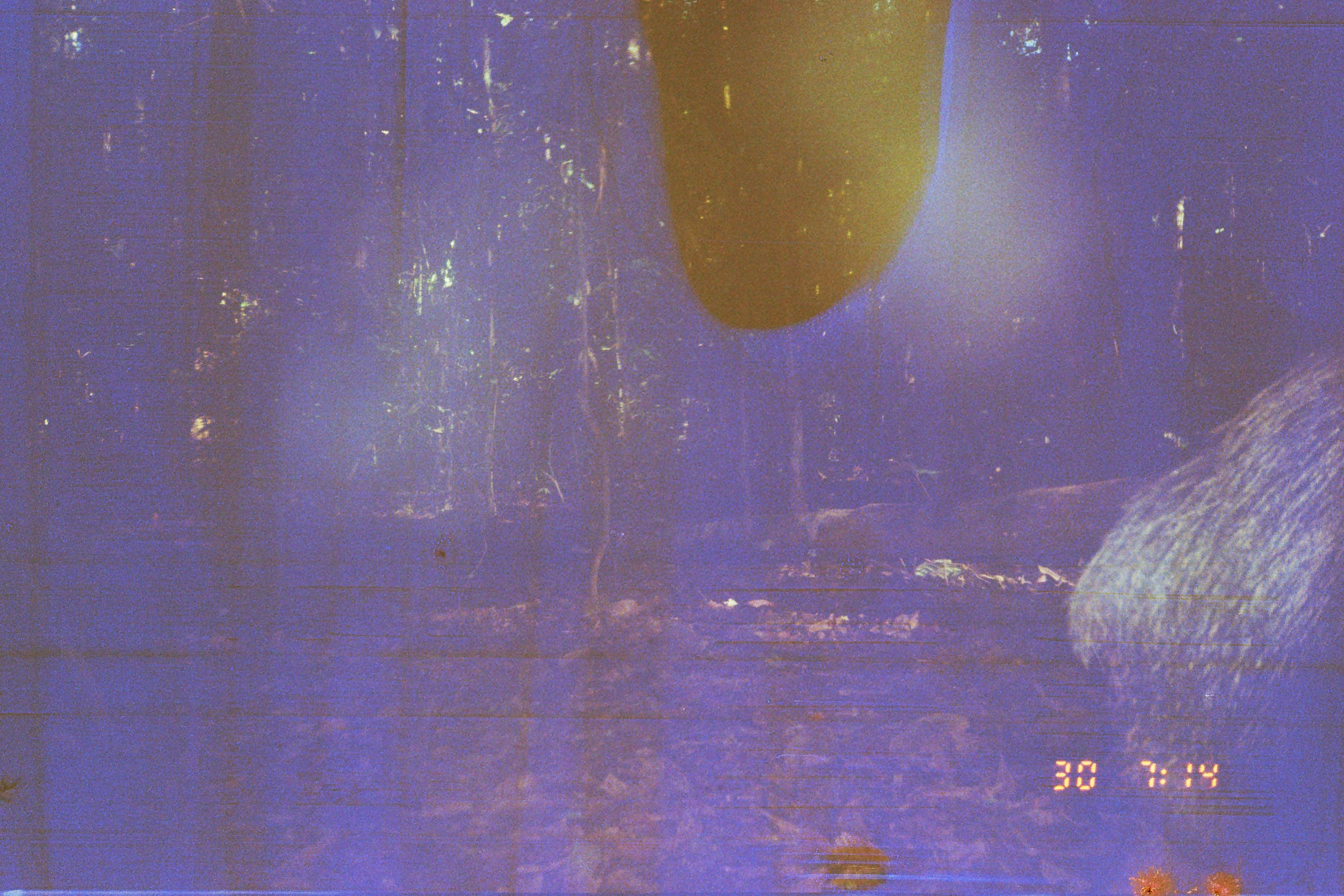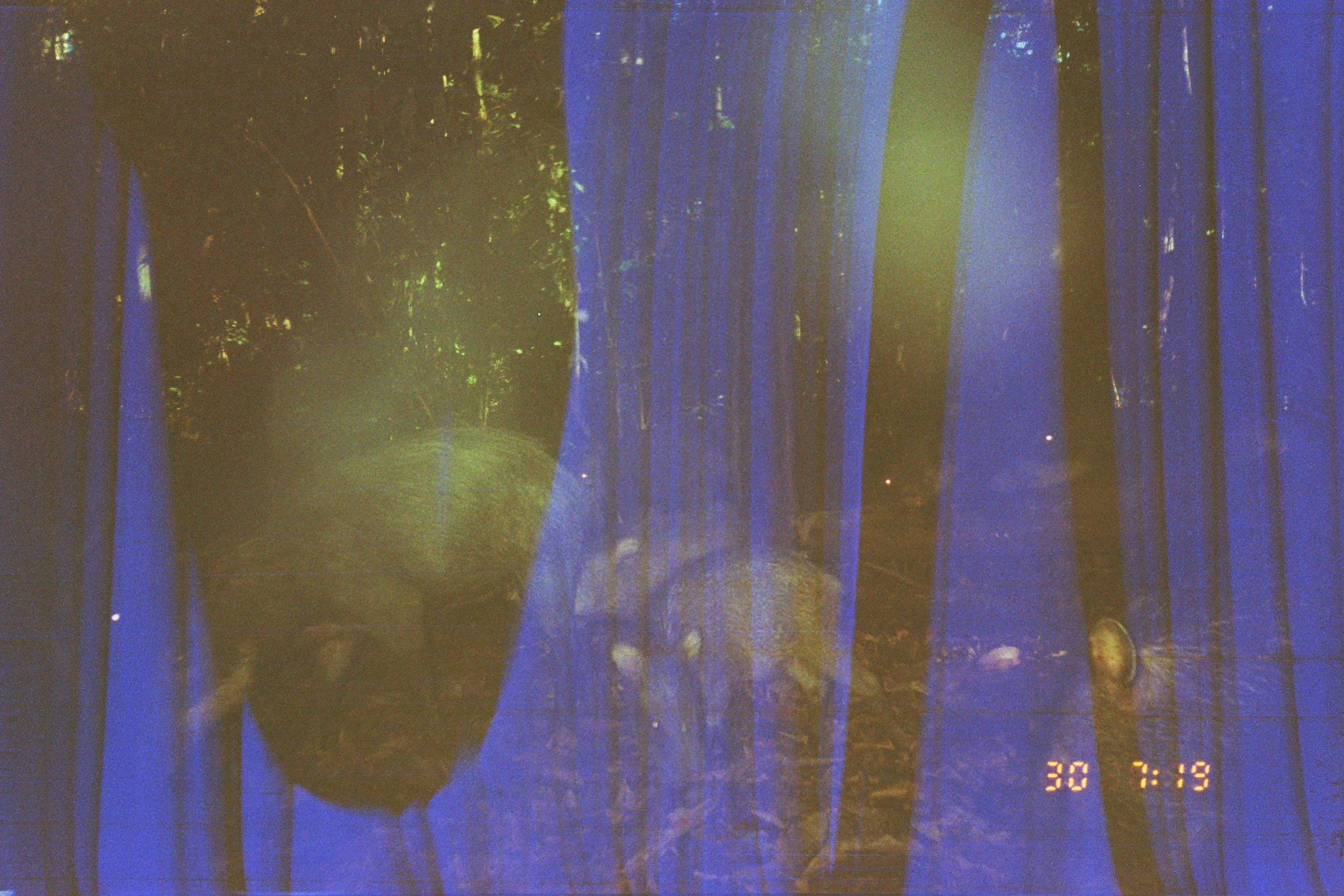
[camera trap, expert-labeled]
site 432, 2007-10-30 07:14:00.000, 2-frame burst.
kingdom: Animalia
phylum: Chordata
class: Mammalia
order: Artiodactyla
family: Tayassuidae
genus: Tayassu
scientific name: Tayassu pecari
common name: white-lipped peccary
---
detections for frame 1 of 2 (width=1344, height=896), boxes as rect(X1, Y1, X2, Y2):
tayassu pecari: rect(1058, 338, 1344, 895)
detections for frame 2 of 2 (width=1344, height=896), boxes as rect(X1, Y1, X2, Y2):
tayassu pecari: rect(75, 427, 617, 799); rect(600, 546, 919, 767); rect(1047, 616, 1343, 834); rect(571, 503, 793, 618); rect(573, 432, 732, 515); rect(1022, 384, 1153, 477); rect(870, 435, 969, 506)